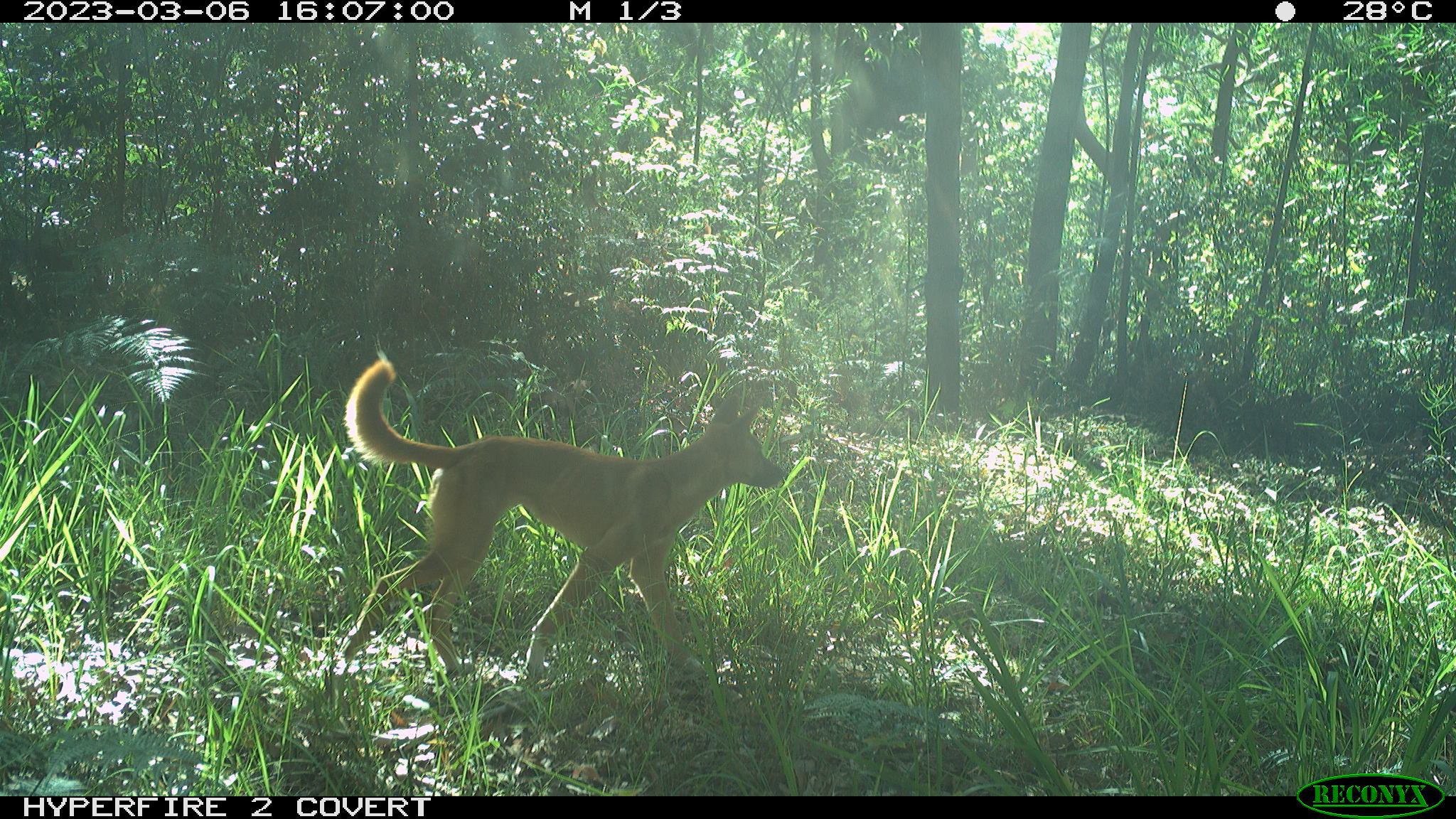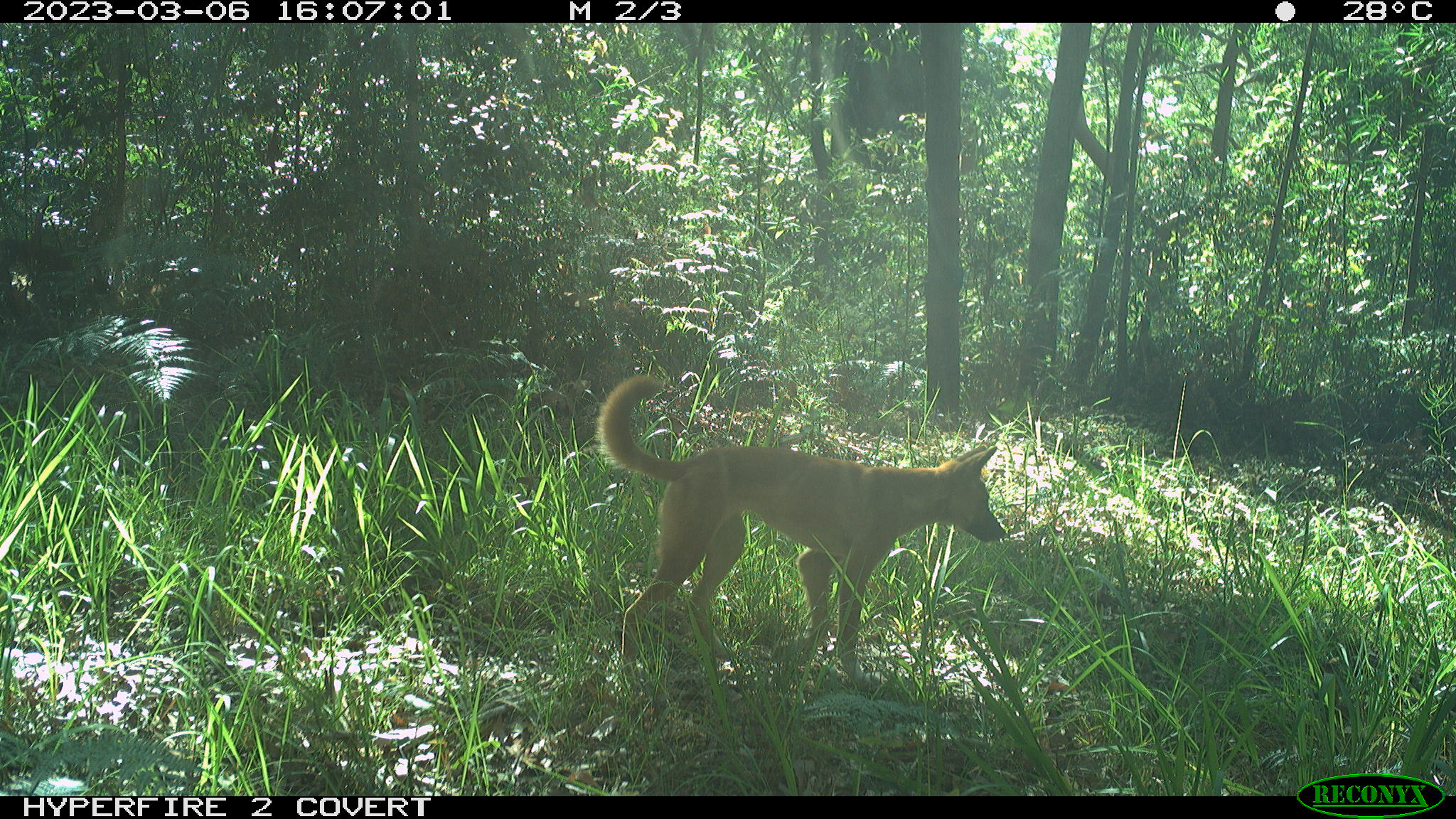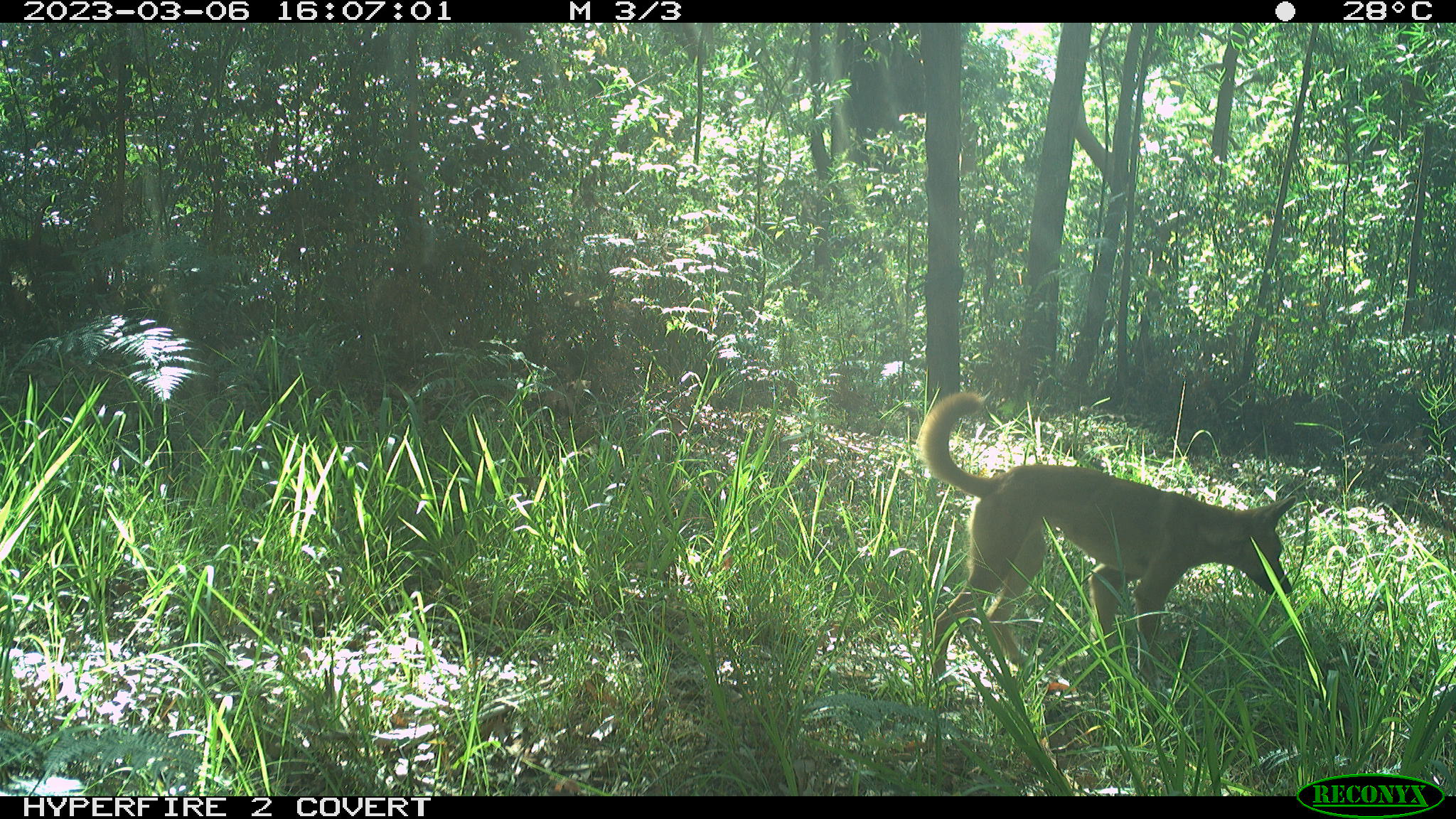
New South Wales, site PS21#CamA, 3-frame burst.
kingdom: Animalia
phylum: Chordata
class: Mammalia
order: Carnivora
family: Canidae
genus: Canis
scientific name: Canis familiaris dingo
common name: dingo